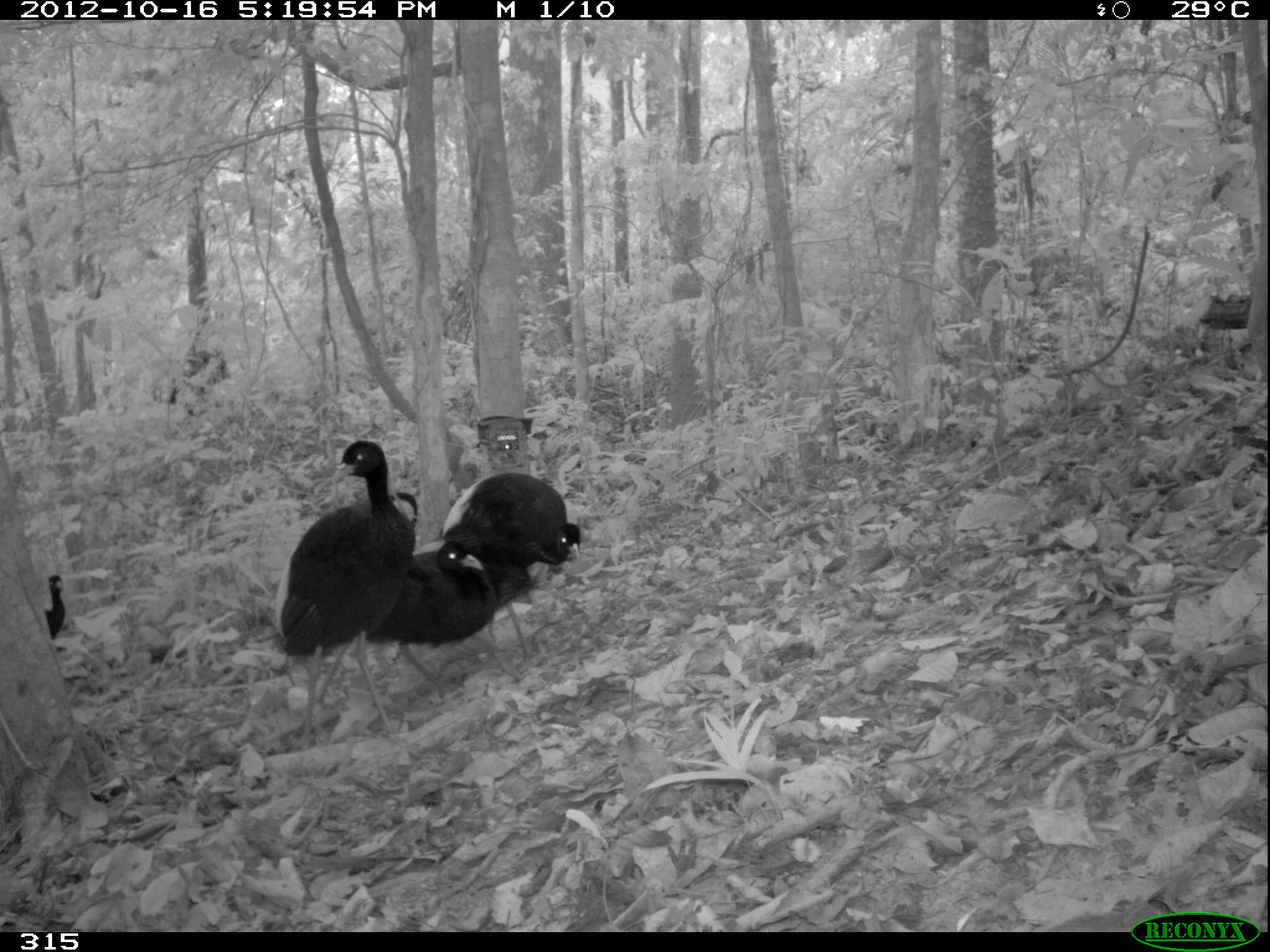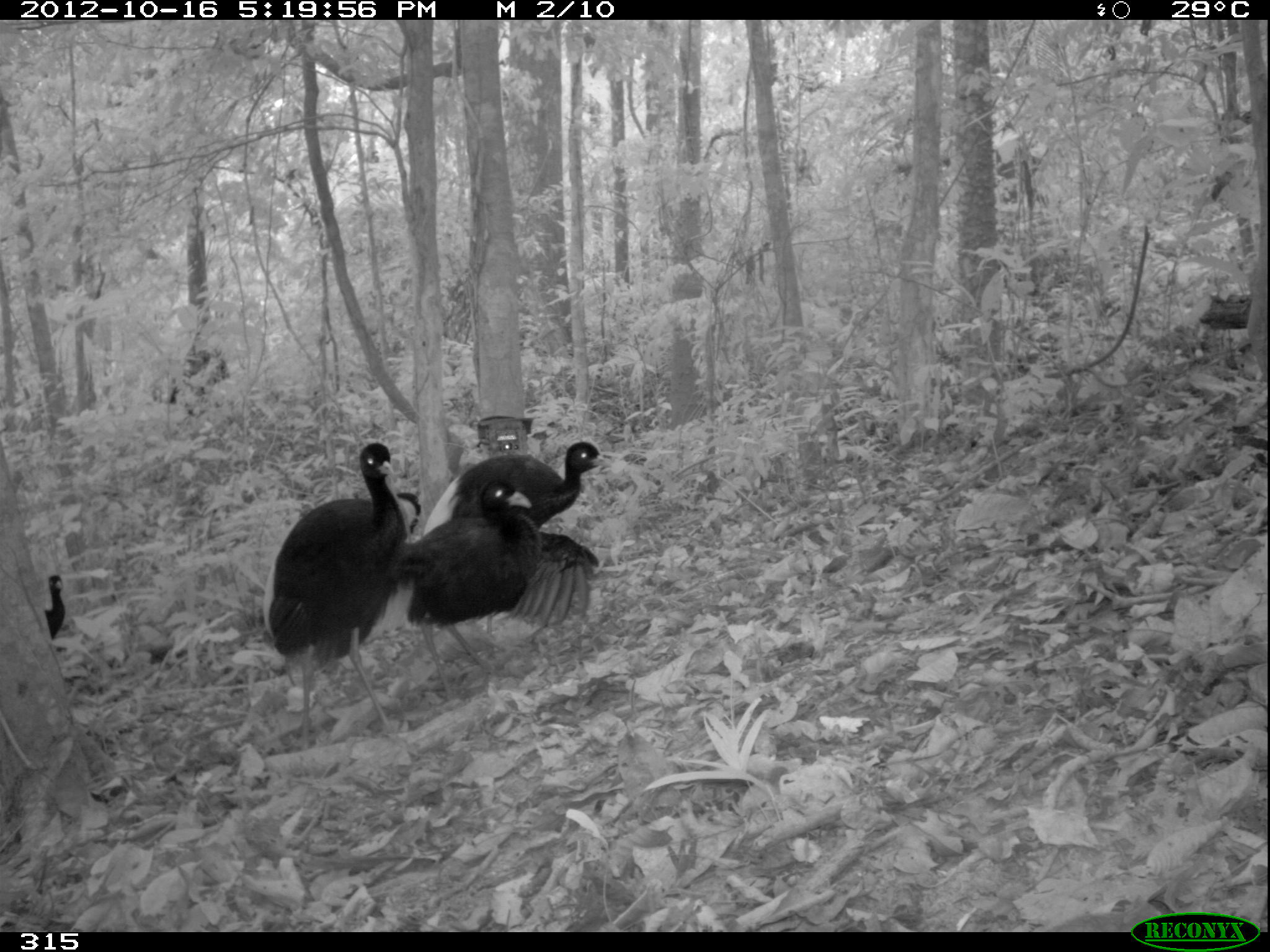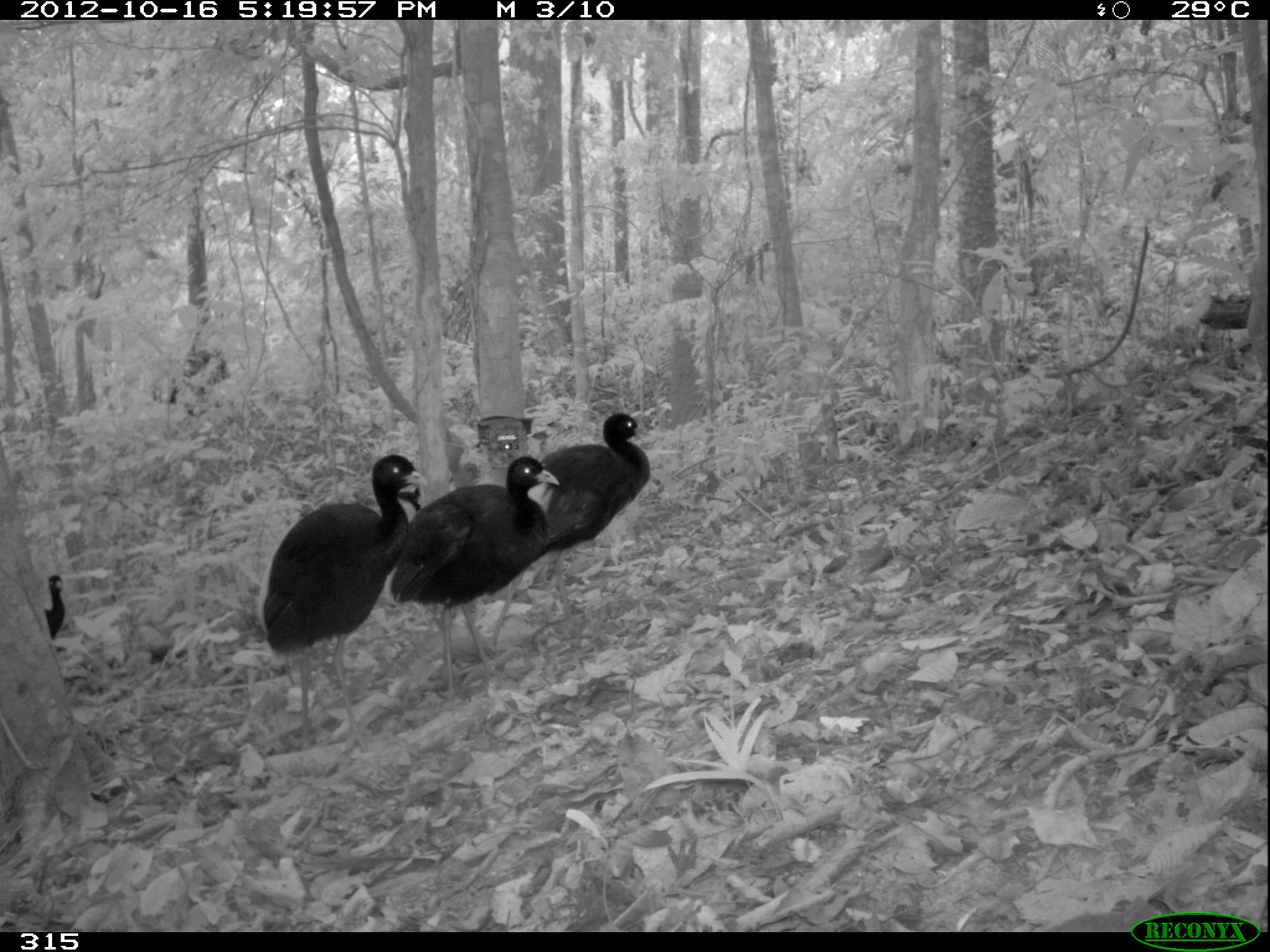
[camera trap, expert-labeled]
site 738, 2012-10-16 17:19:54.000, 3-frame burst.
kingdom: Animalia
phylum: Chordata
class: Aves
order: Gruiformes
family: Psophiidae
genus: Psophia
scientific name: Psophia leucoptera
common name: pale-winged trumpeter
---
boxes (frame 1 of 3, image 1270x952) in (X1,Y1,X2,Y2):
psophia leucoptera: (273,439,417,748); (312,537,532,712); (439,471,582,662); (44,573,65,639)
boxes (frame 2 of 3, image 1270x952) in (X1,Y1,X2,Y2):
psophia leucoptera: (261,441,422,753); (388,480,601,705); (423,440,612,636); (44,573,66,640)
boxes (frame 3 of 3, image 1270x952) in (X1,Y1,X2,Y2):
psophia leucoptera: (255,452,427,753); (386,455,559,695); (488,411,649,648); (42,575,66,638)